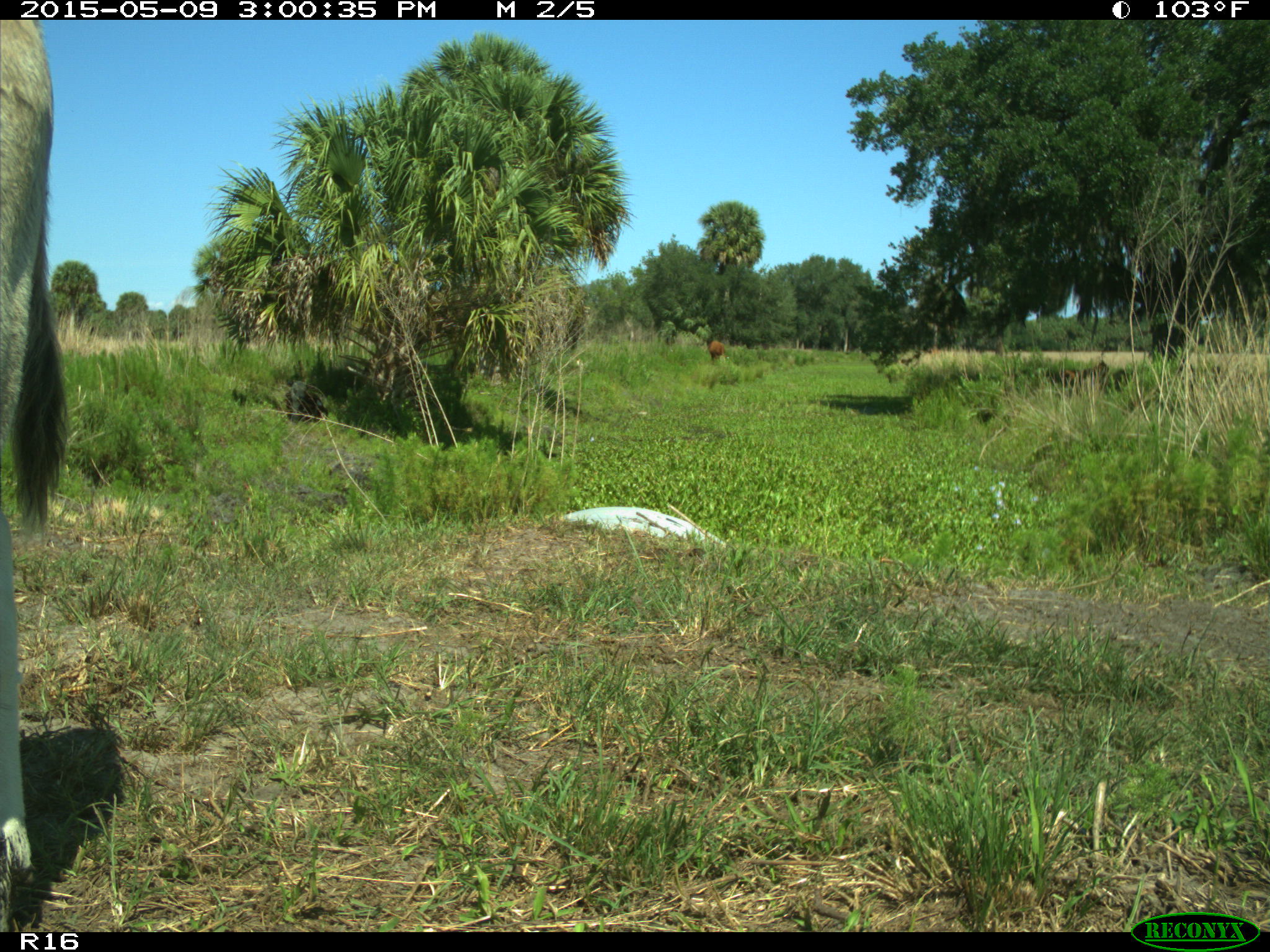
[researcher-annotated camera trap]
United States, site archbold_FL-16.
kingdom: Animalia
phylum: Chordata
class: Mammalia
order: Artiodactyla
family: Bovidae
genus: Bos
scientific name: Bos taurus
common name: domestic cow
Bos taurus (domestic cow).